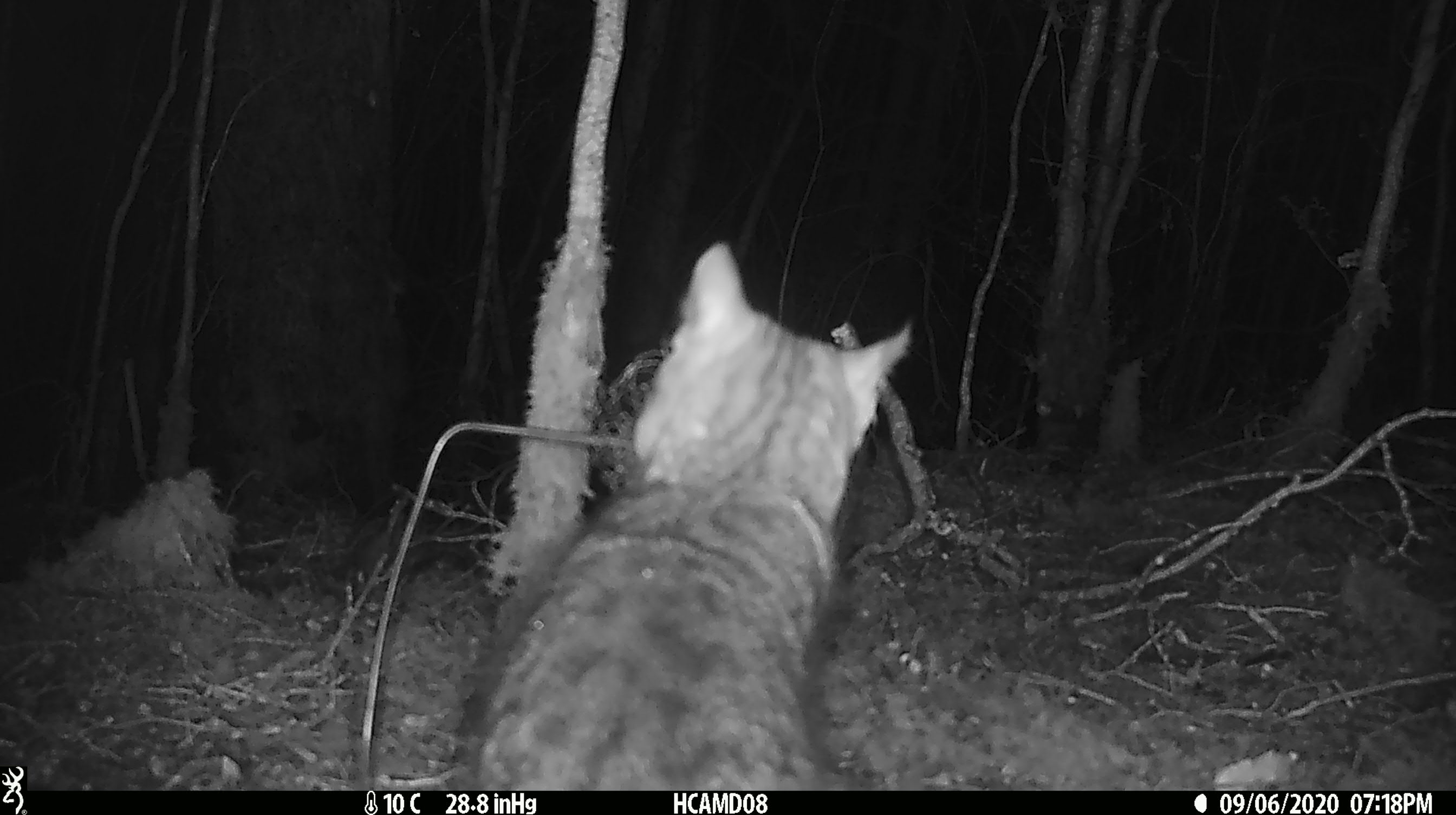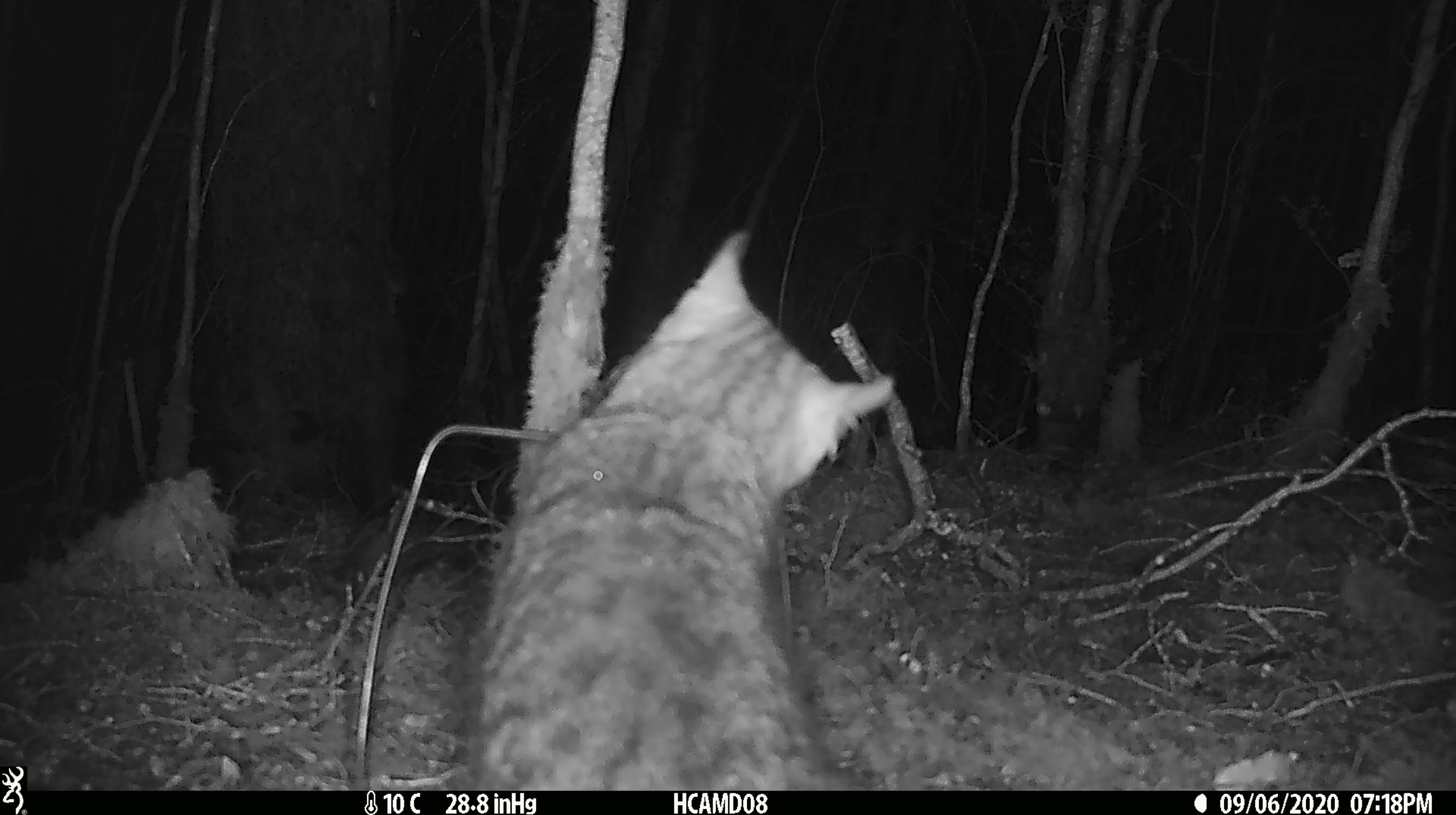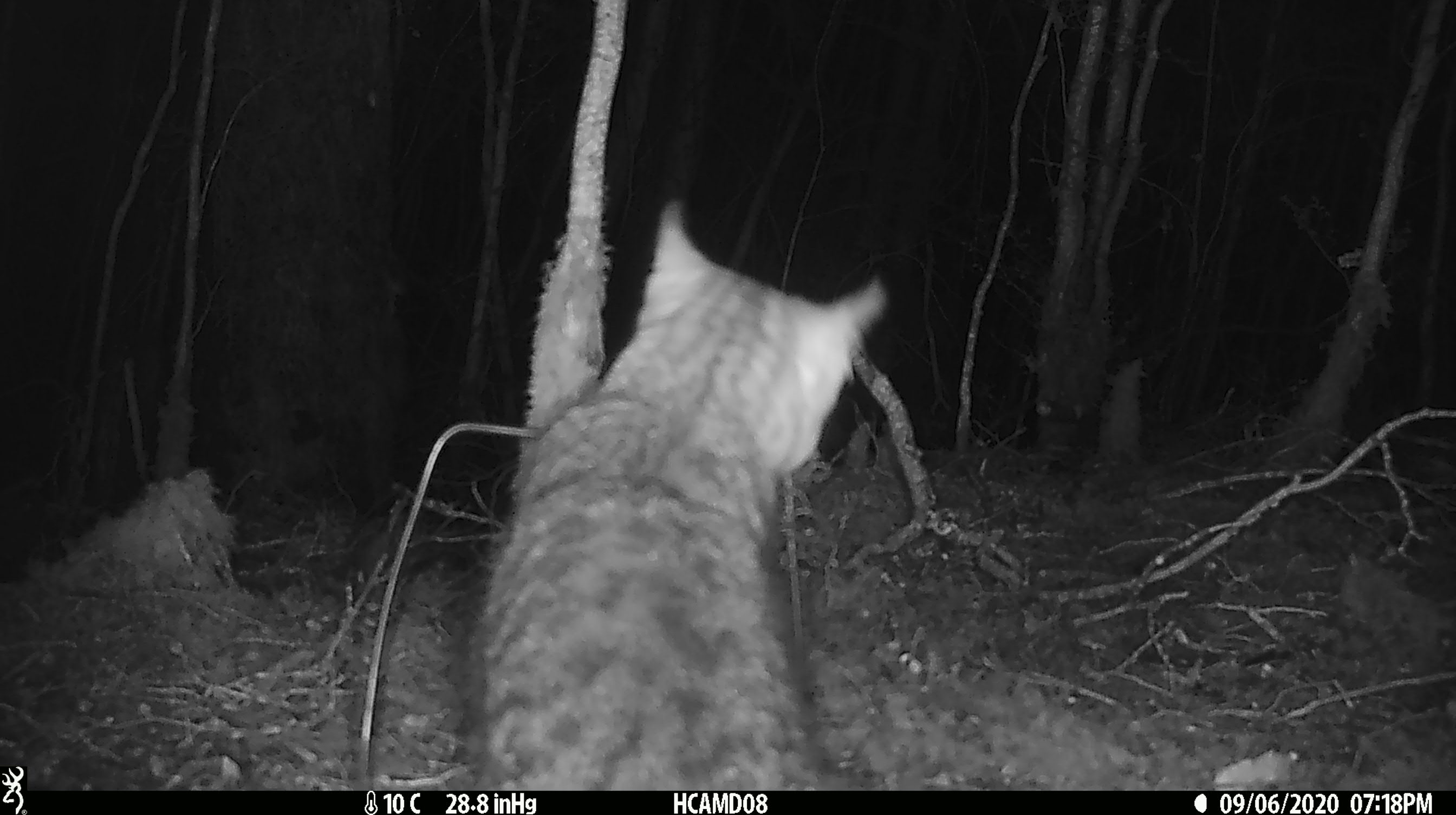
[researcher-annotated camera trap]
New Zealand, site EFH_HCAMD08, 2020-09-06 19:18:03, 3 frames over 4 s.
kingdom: Animalia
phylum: Chordata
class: Mammalia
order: Carnivora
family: Felidae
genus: Felis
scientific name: Felis catus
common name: domestic cat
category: cat